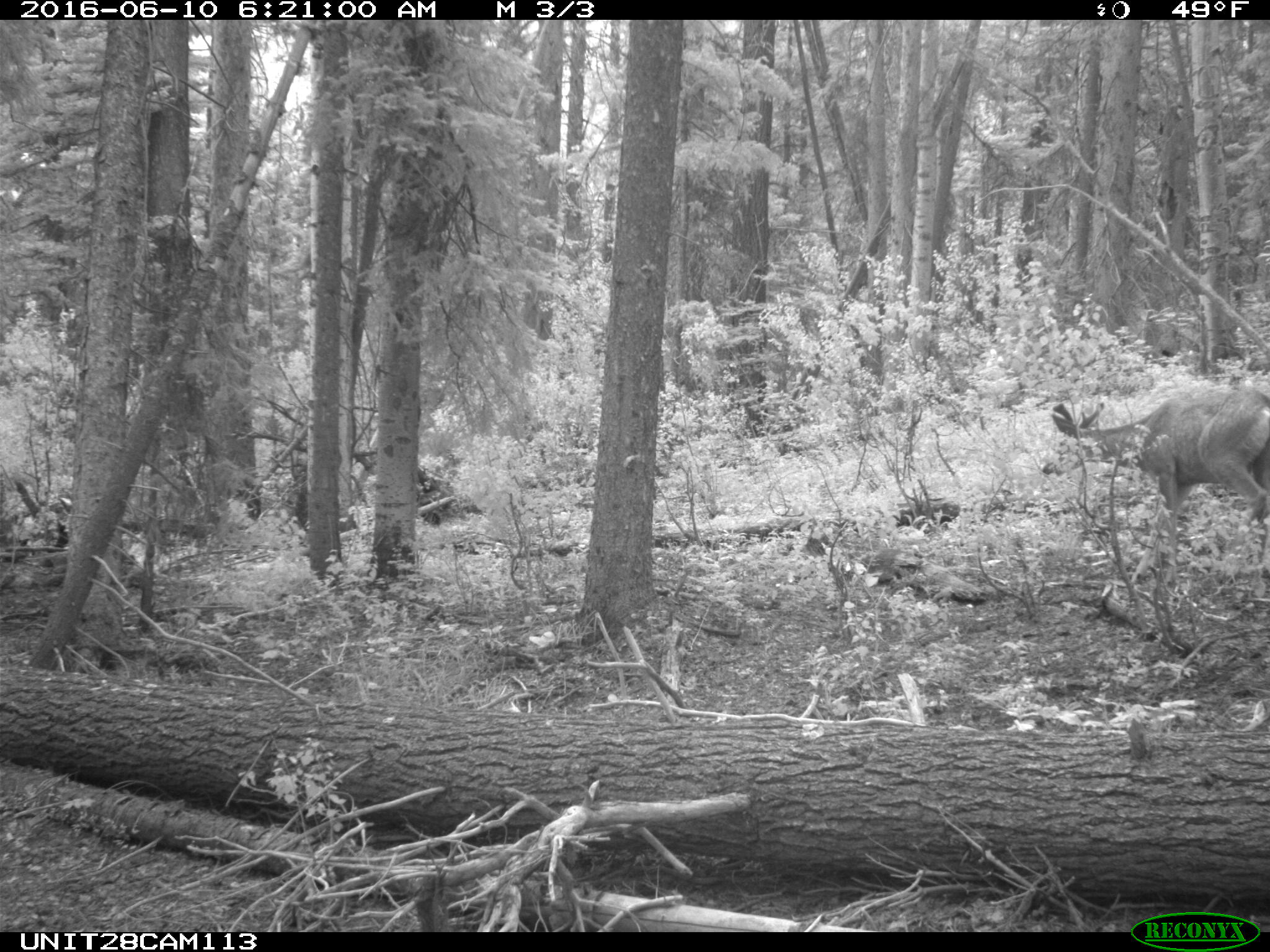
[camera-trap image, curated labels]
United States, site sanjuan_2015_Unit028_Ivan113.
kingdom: Animalia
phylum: Chordata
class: Mammalia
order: Artiodactyla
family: Cervidae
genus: Odocoileus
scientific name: Odocoileus hemionus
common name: mule deer